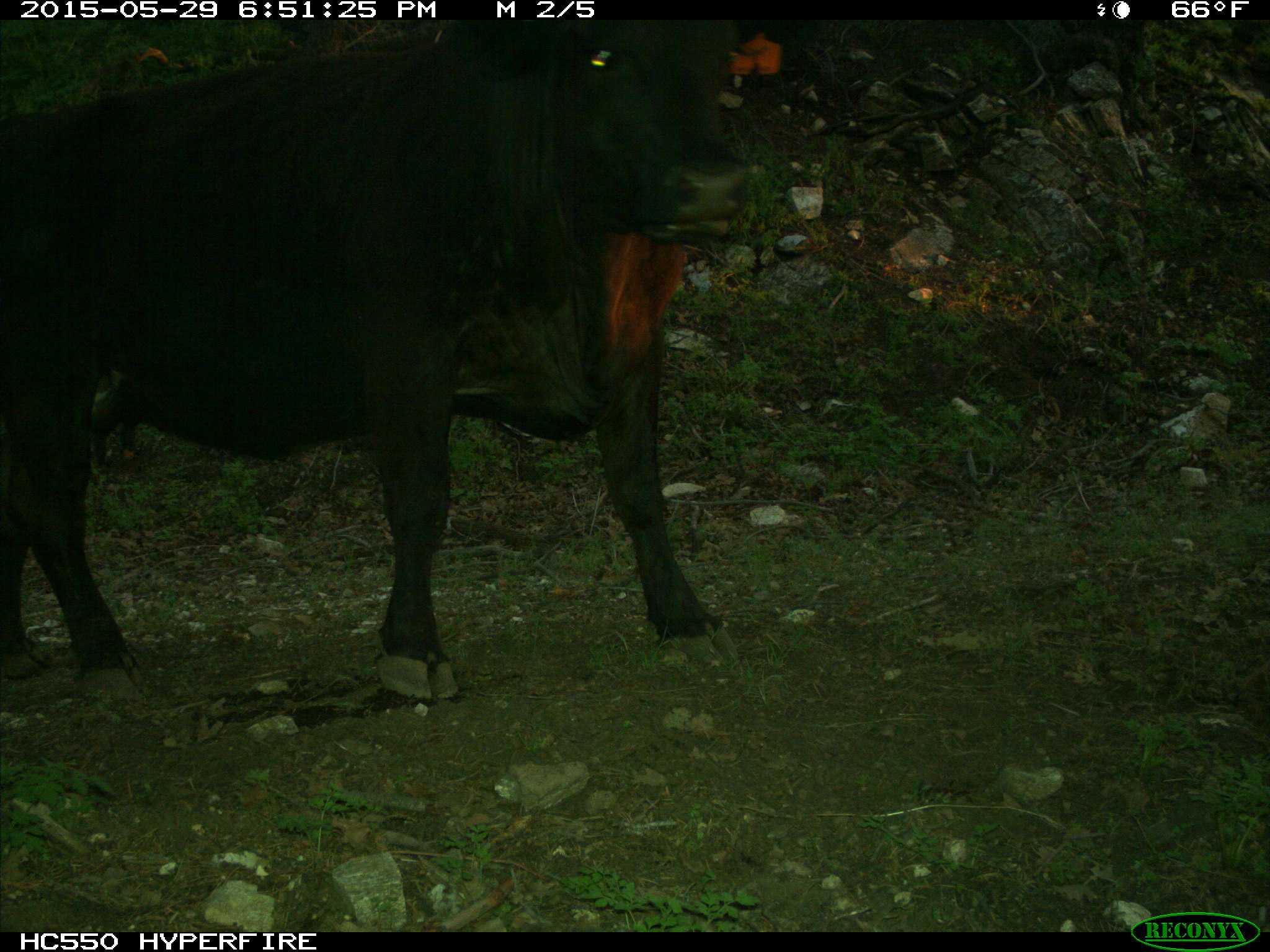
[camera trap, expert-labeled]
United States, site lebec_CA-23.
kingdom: Animalia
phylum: Chordata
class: Mammalia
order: Artiodactyla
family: Bovidae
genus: Bos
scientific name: Bos taurus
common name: domestic cow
Bos taurus (domestic cow).